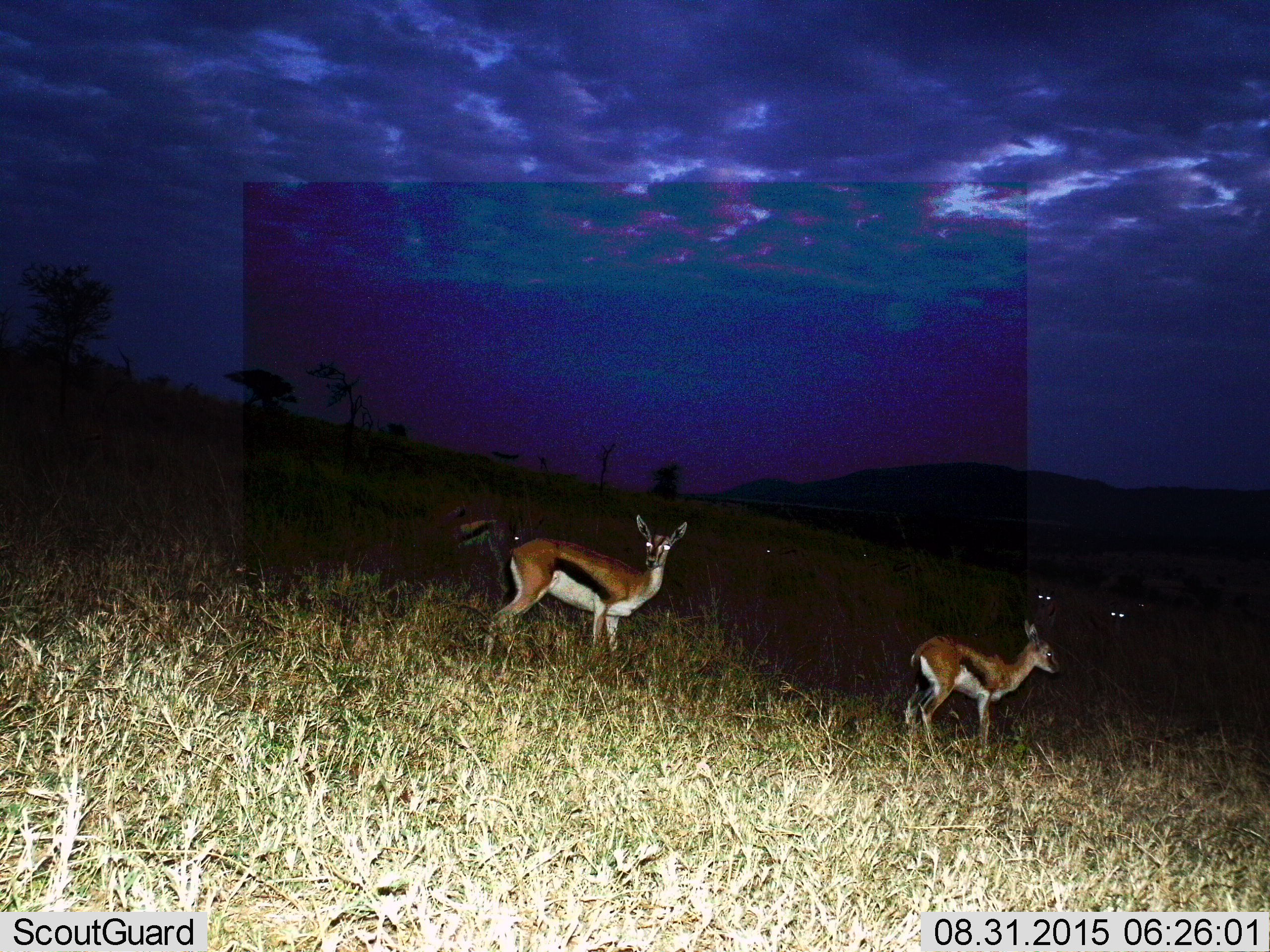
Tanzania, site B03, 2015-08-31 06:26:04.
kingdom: Animalia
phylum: Chordata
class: Mammalia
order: Artiodactyla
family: Bovidae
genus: Eudorcas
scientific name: Eudorcas thomsonii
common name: thomson's gazelle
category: gazellethomsons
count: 5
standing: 100%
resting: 0%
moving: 5%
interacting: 0%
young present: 47%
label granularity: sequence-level